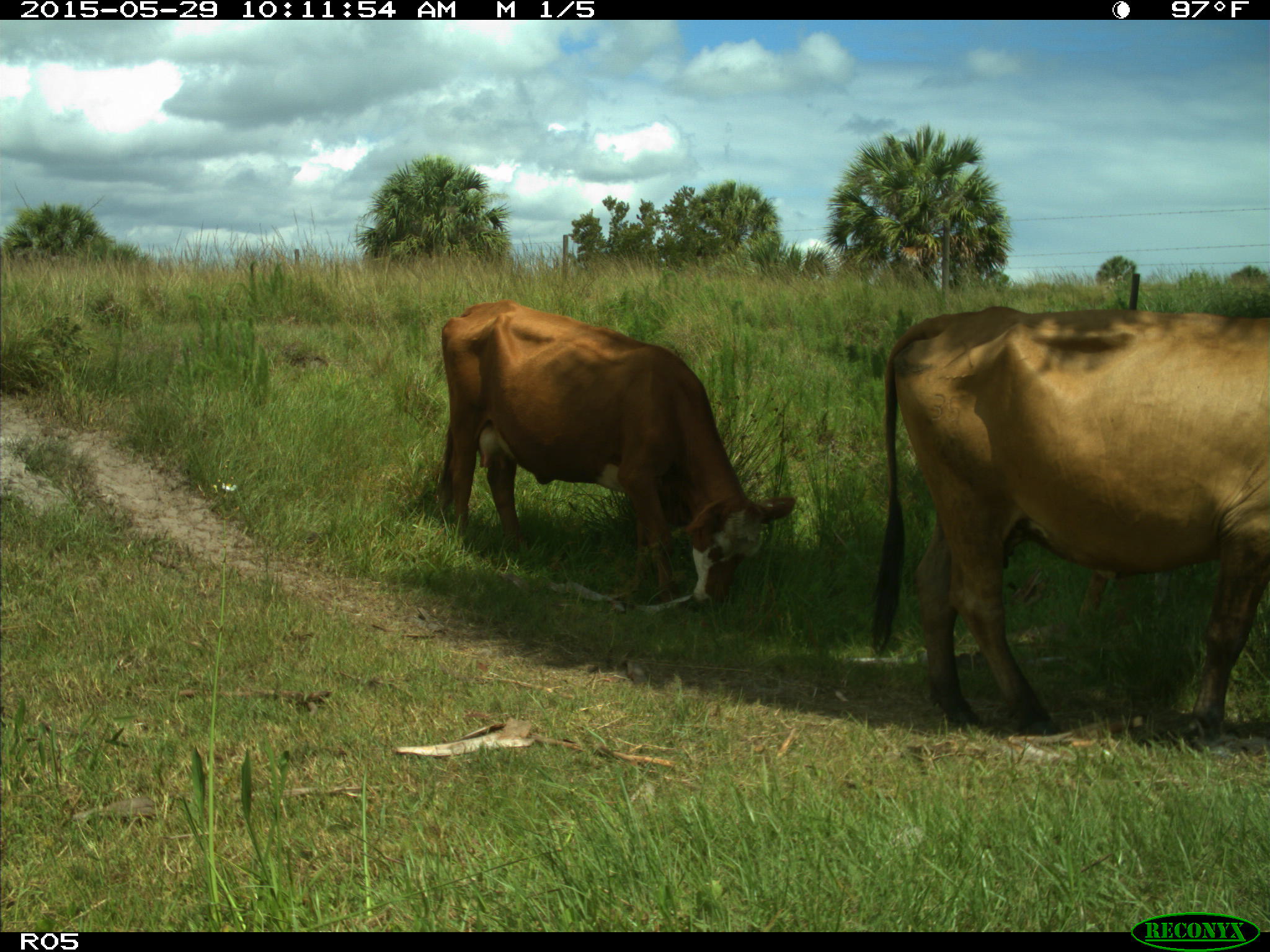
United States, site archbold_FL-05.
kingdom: Animalia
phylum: Chordata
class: Mammalia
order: Artiodactyla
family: Bovidae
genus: Bos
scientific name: Bos taurus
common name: domestic cow